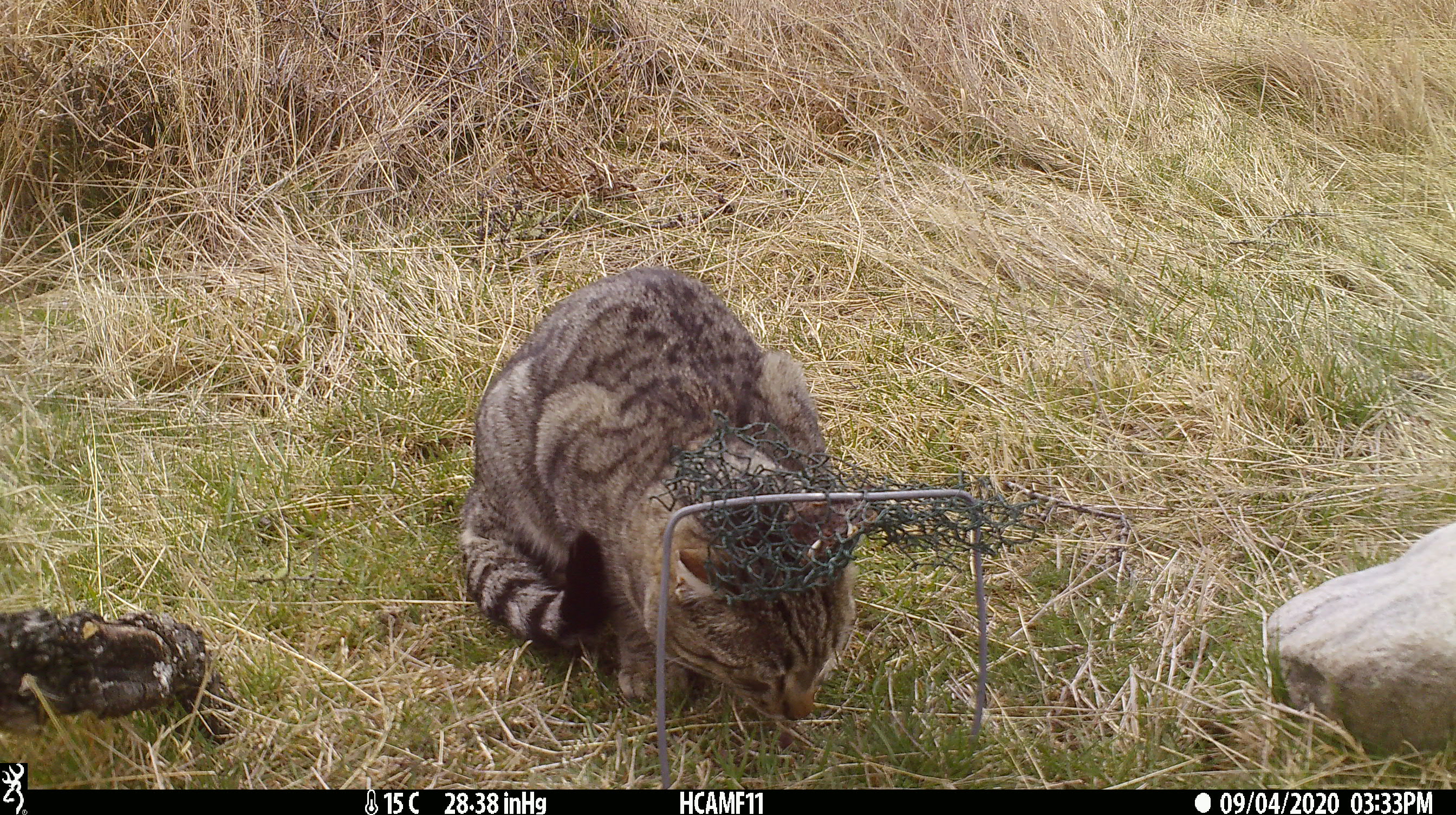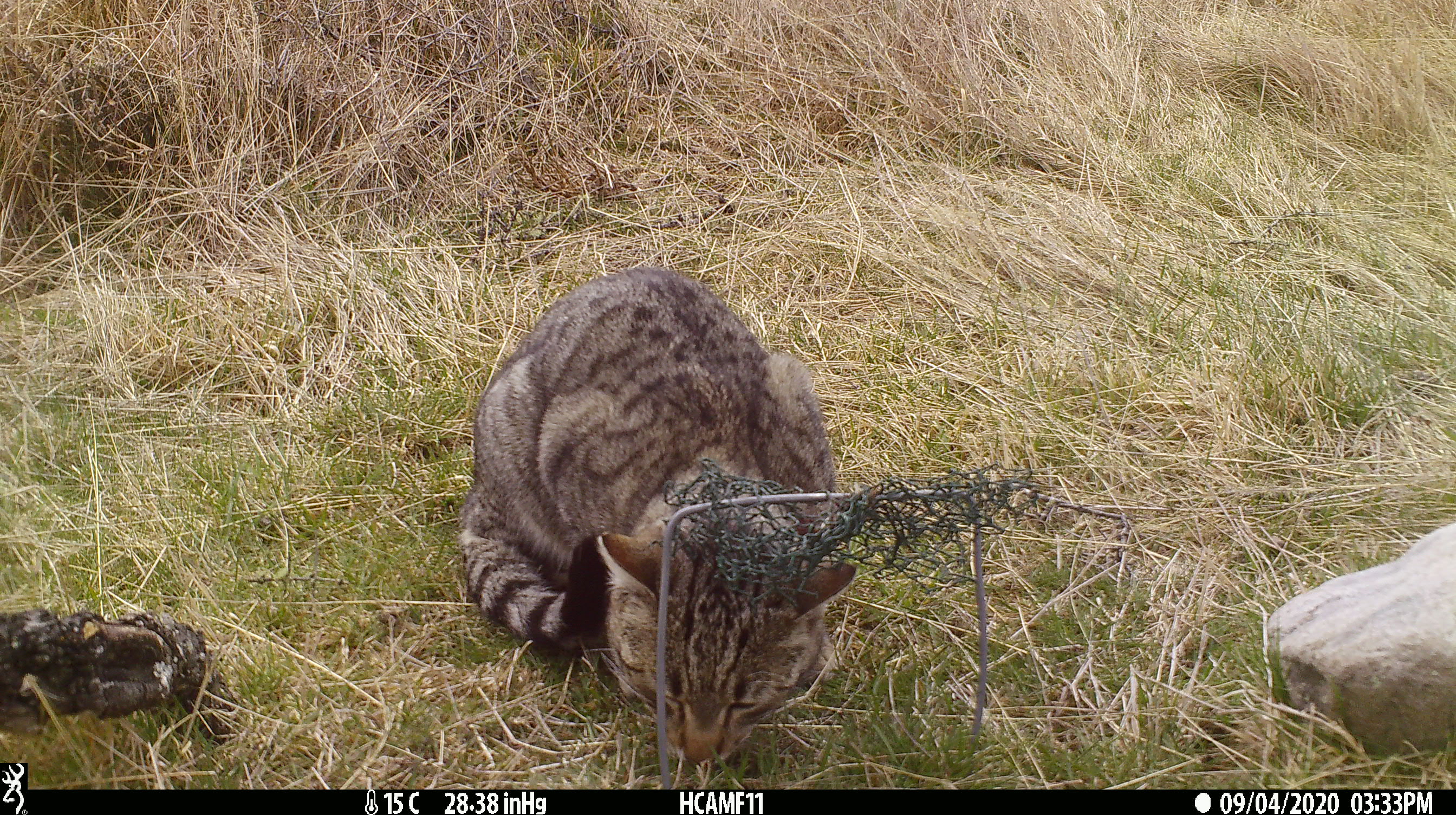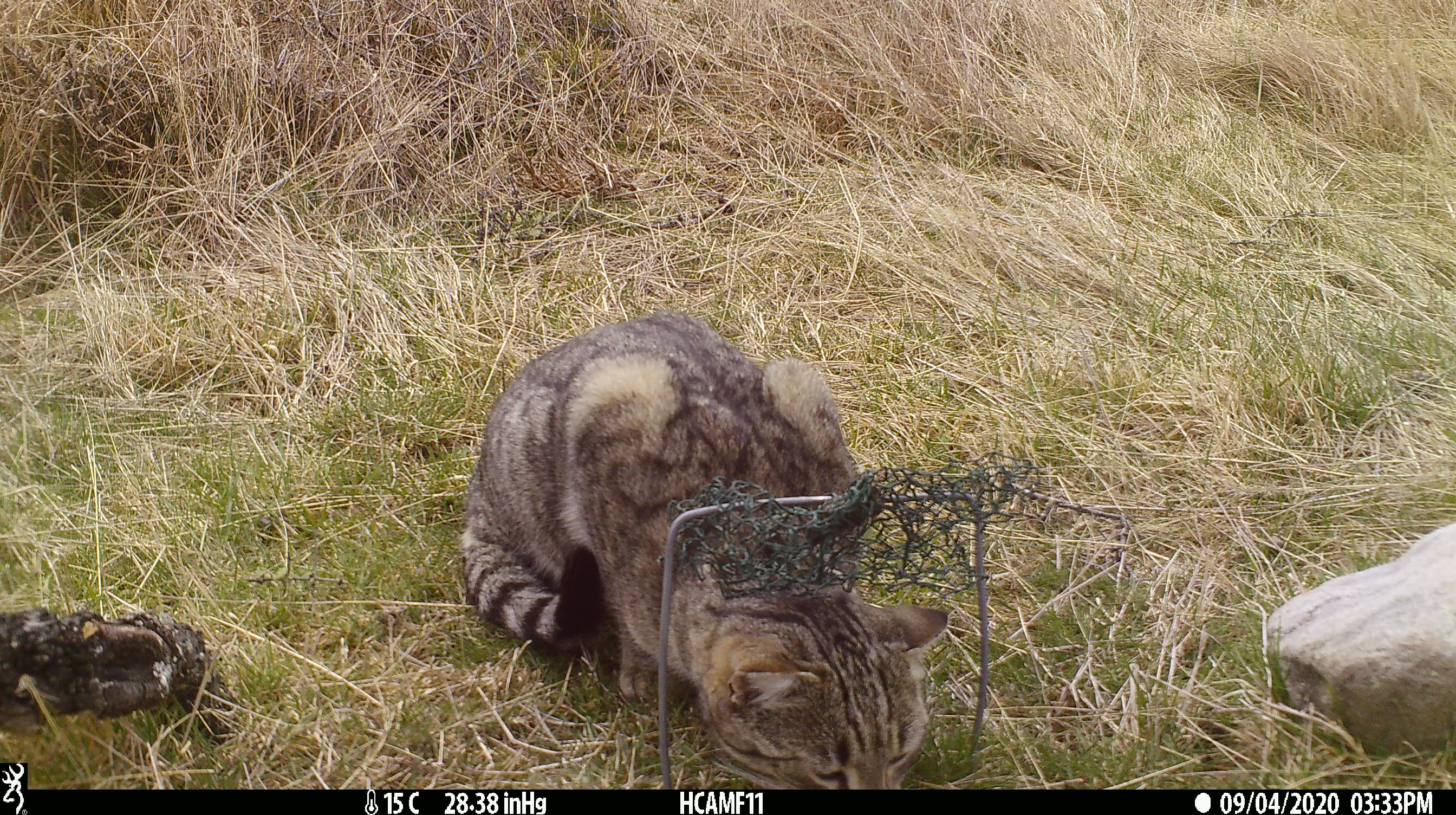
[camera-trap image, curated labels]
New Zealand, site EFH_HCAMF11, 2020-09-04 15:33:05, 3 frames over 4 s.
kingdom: Animalia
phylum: Chordata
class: Mammalia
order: Carnivora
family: Felidae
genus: Felis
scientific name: Felis catus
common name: domestic cat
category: cat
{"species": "cat (domestic cat) (Felis catus)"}